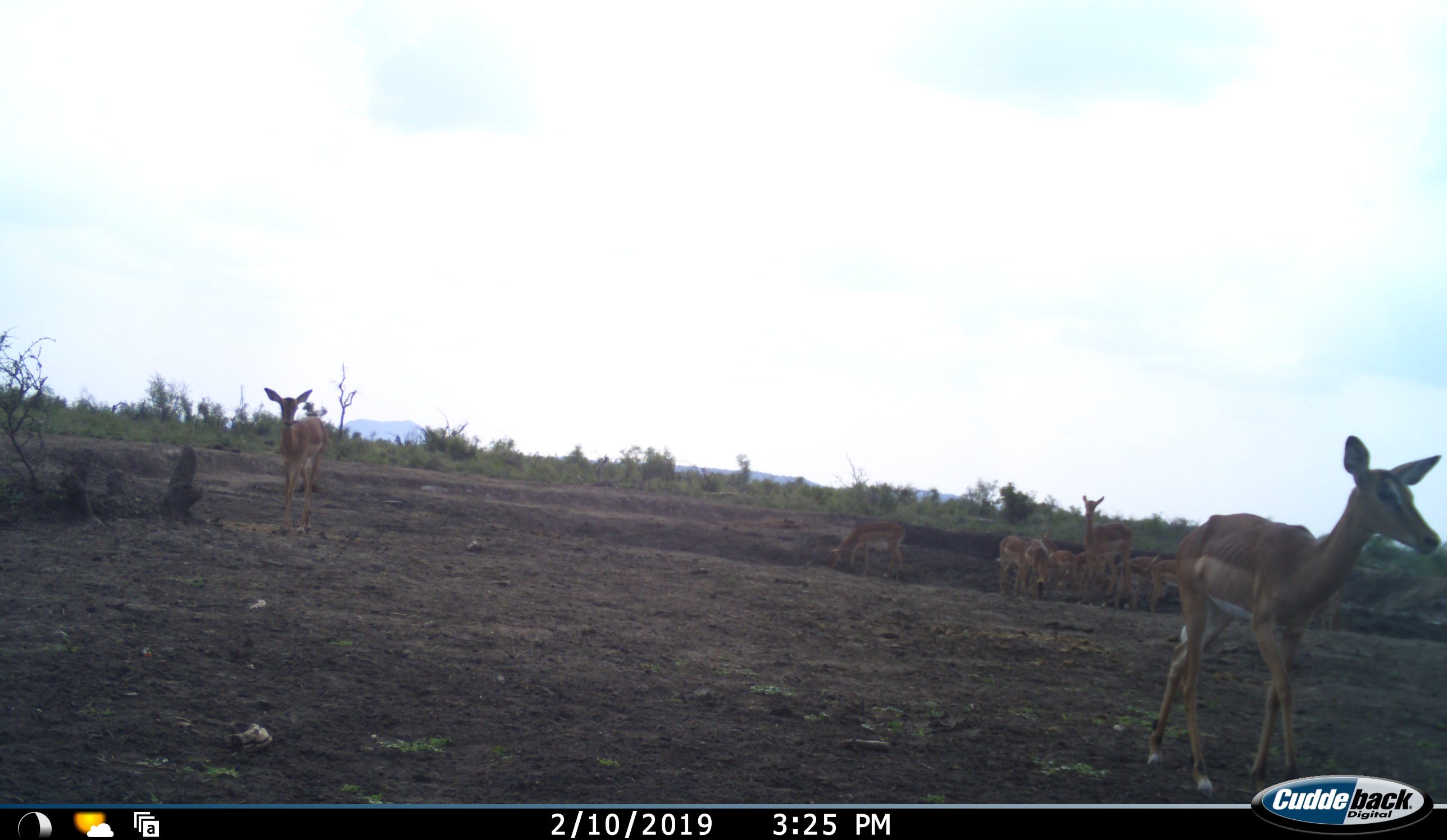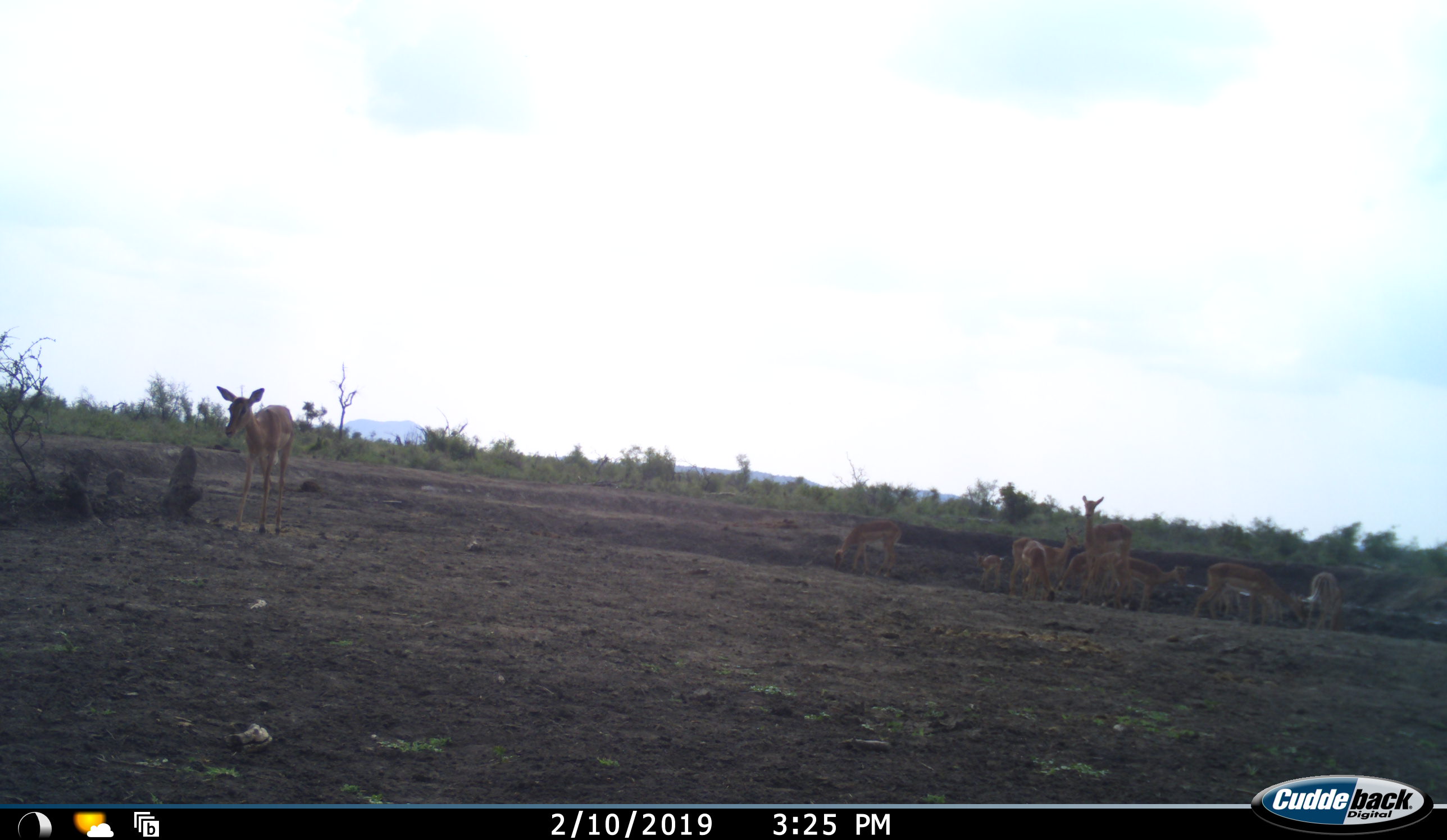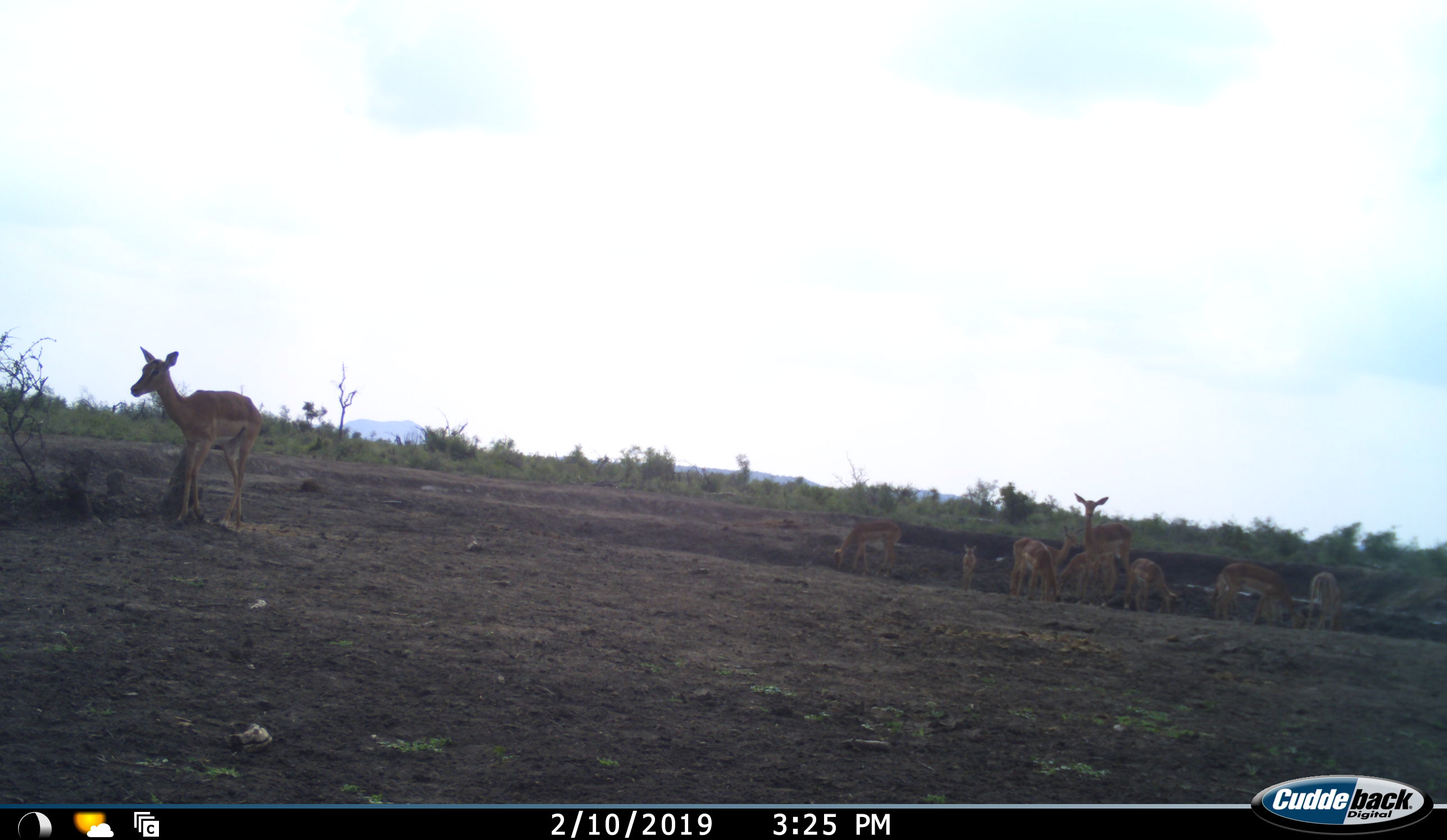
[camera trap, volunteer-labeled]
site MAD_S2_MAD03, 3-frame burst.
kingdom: Animalia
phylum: Chordata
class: Mammalia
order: Artiodactyla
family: Bovidae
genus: Aepyceros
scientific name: Aepyceros melampus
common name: impala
Impala (Aepyceros melampus), count 11-50. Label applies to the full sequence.